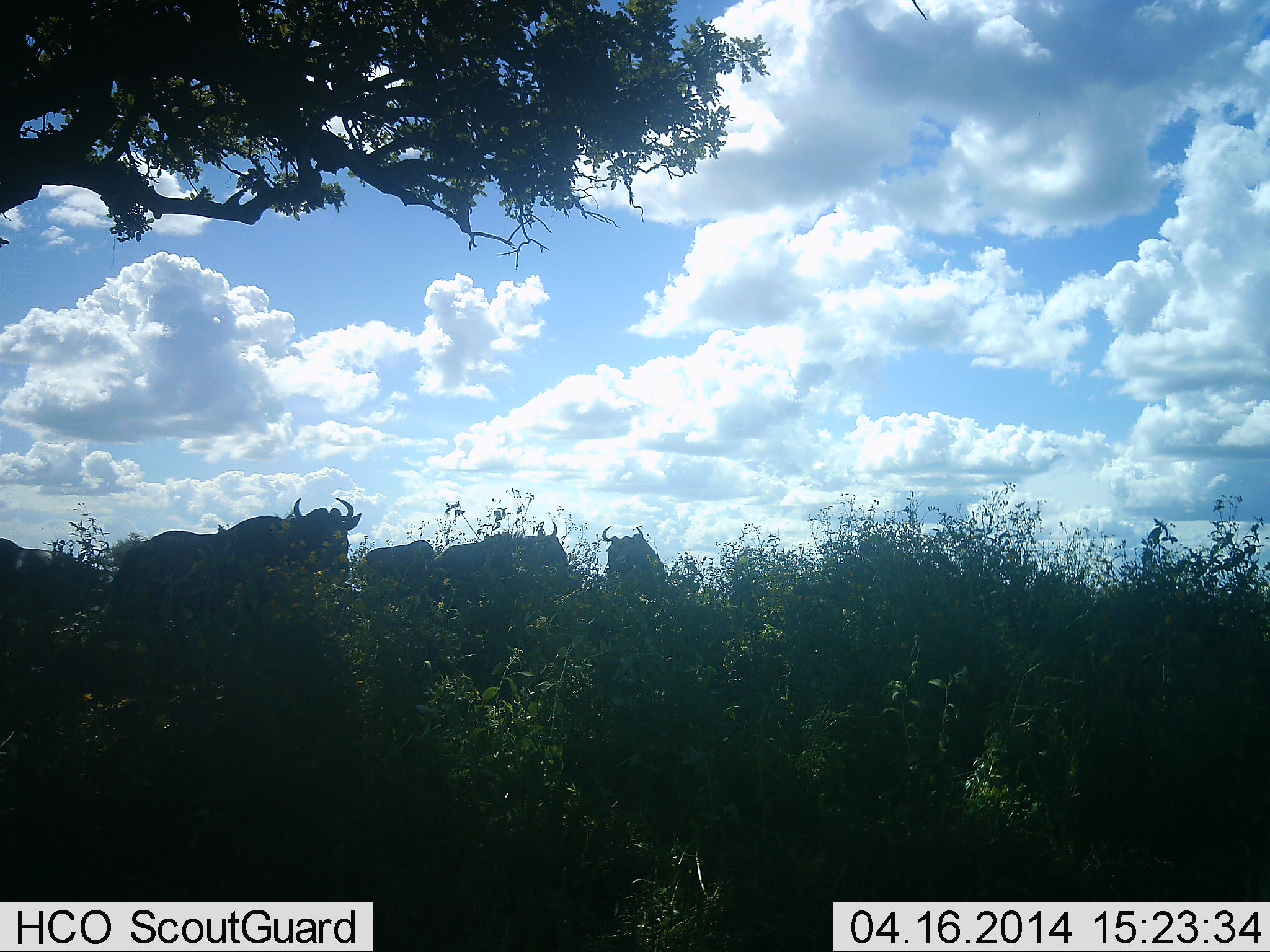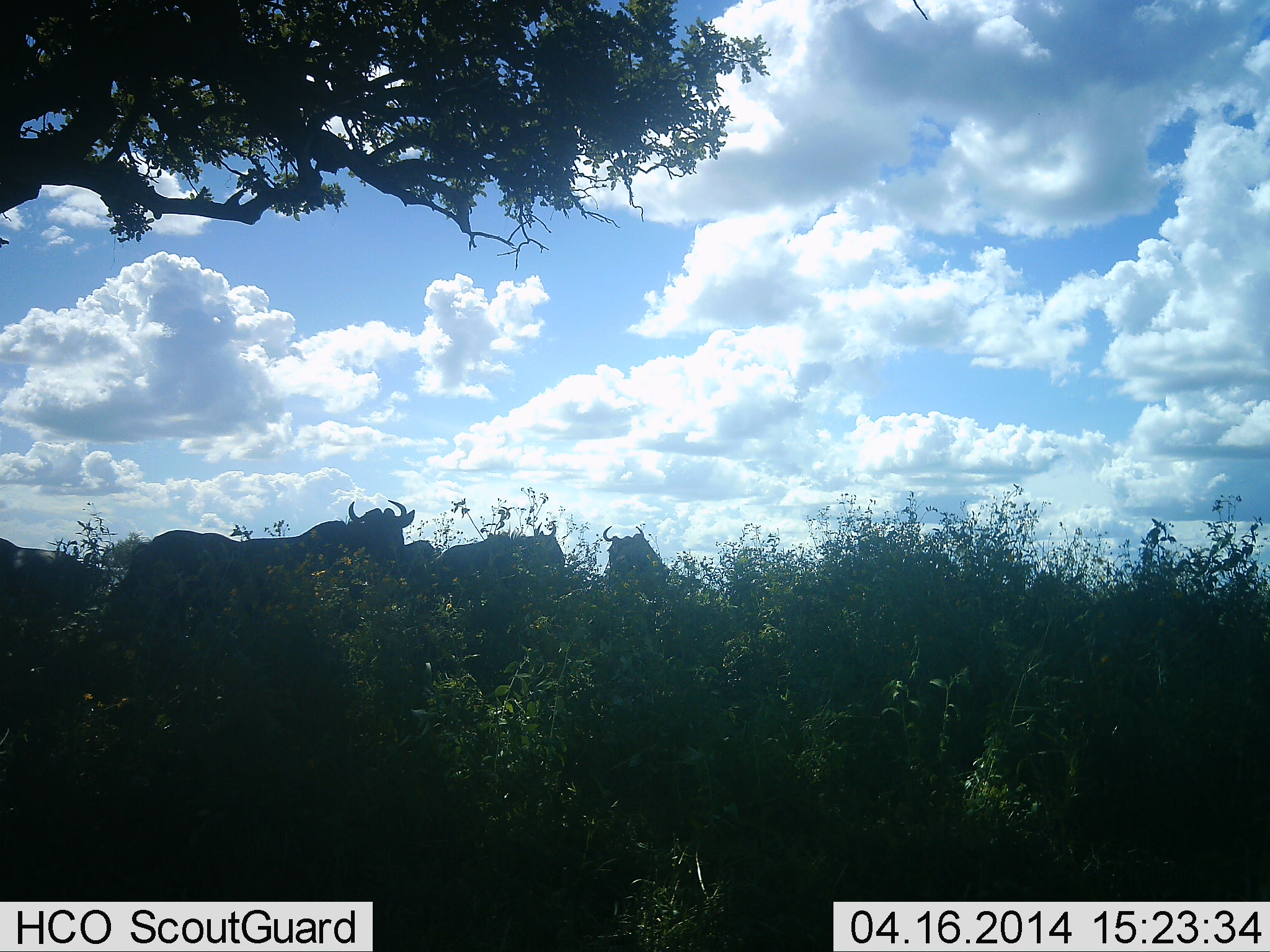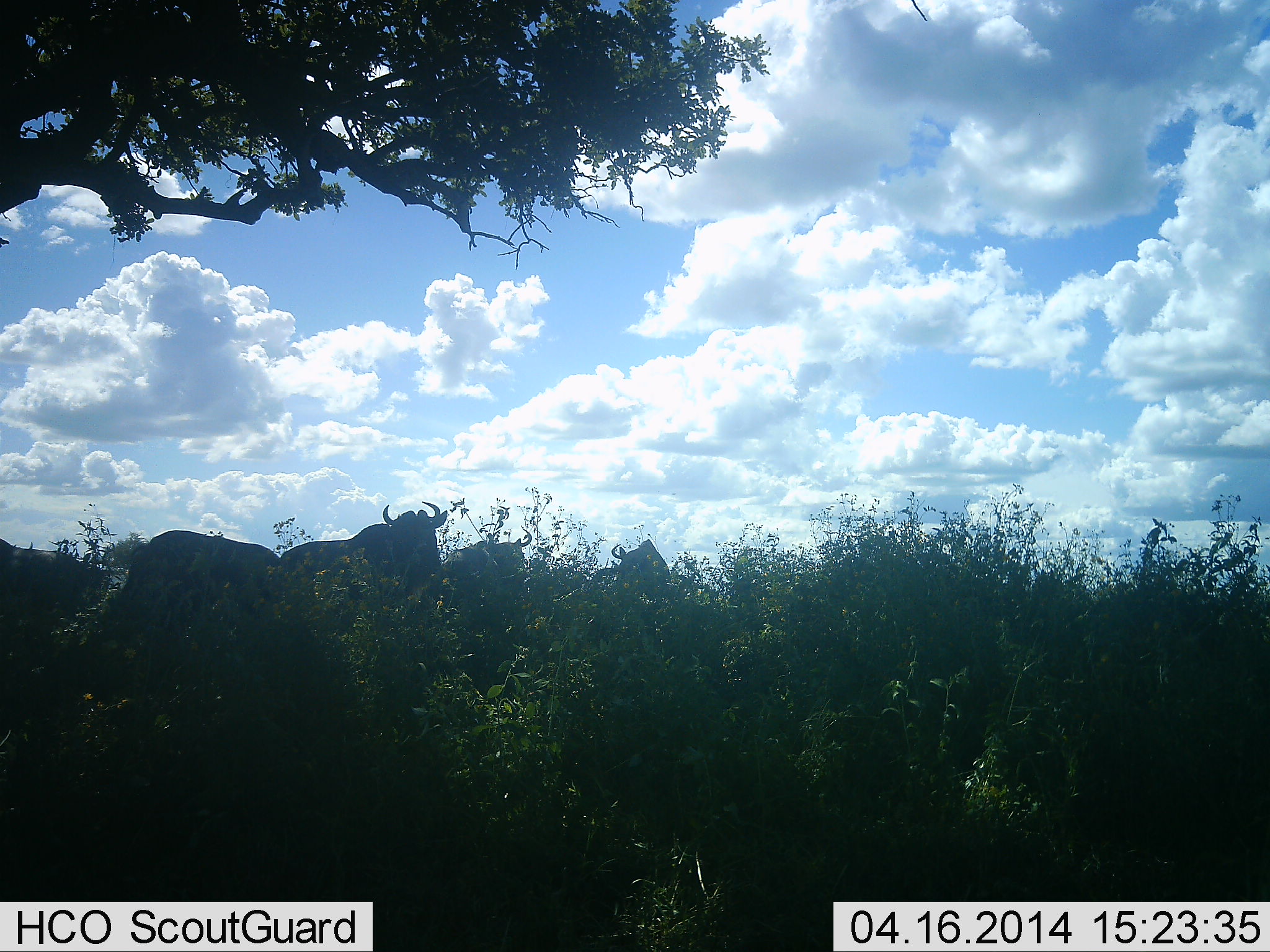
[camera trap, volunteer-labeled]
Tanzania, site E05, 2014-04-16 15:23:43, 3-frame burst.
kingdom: Animalia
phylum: Chordata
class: Mammalia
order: Artiodactyla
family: Bovidae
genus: Connochaetes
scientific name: Connochaetes taurinus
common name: blue wildebeest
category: wildebeest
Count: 5.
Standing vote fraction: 60%.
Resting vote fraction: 10%.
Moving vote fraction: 60%.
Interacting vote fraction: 0%.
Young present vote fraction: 0%.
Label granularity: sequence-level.